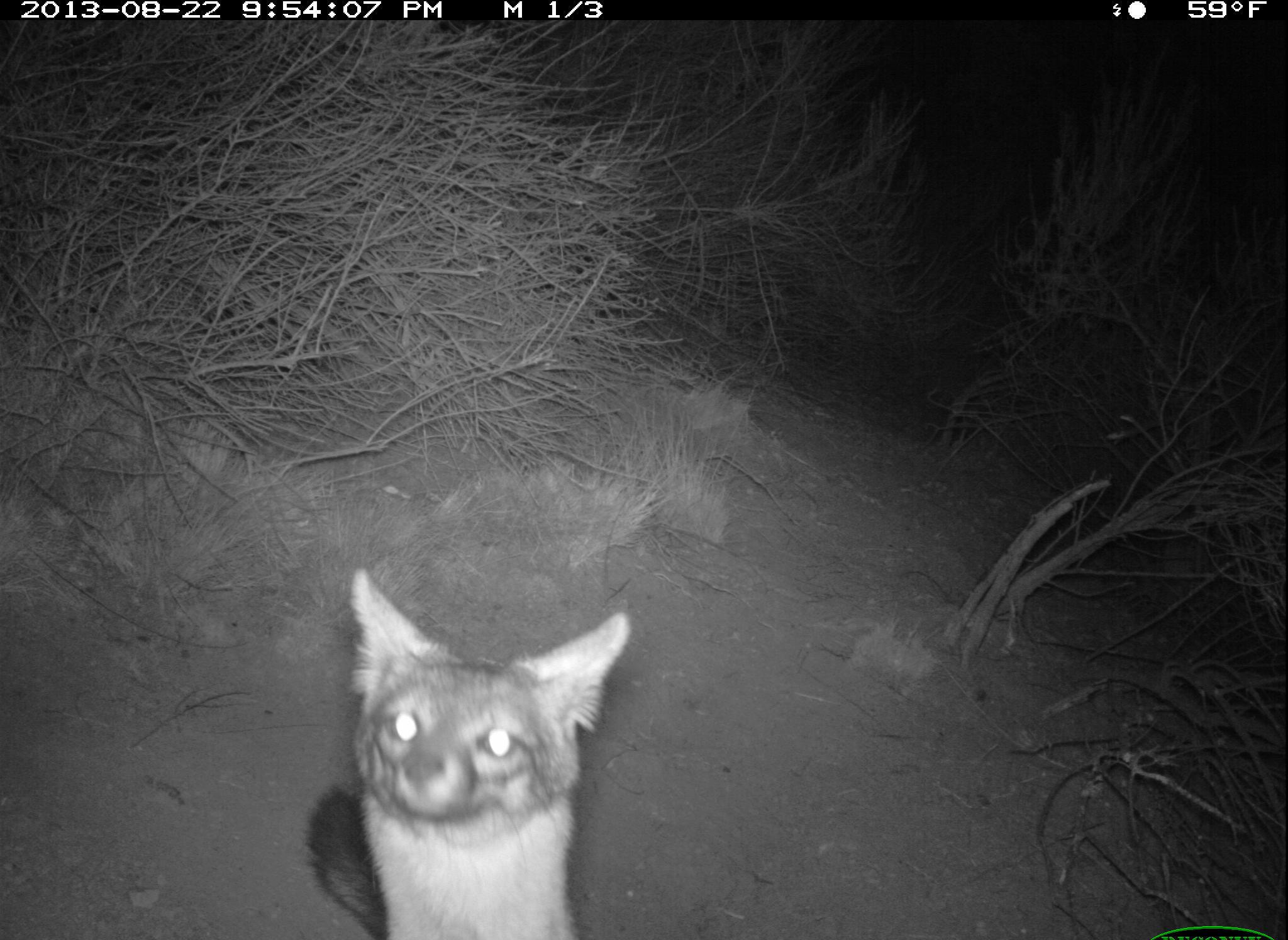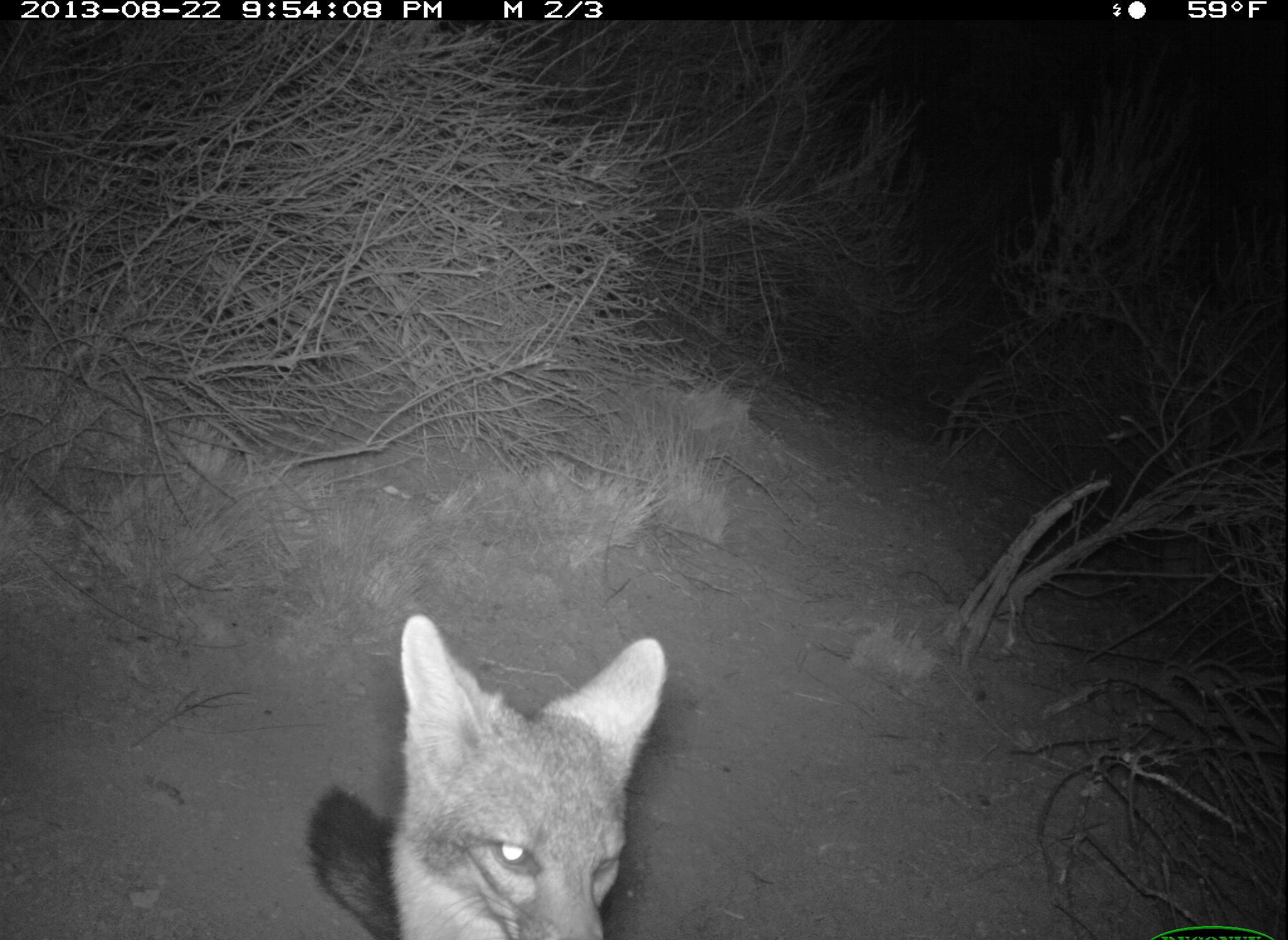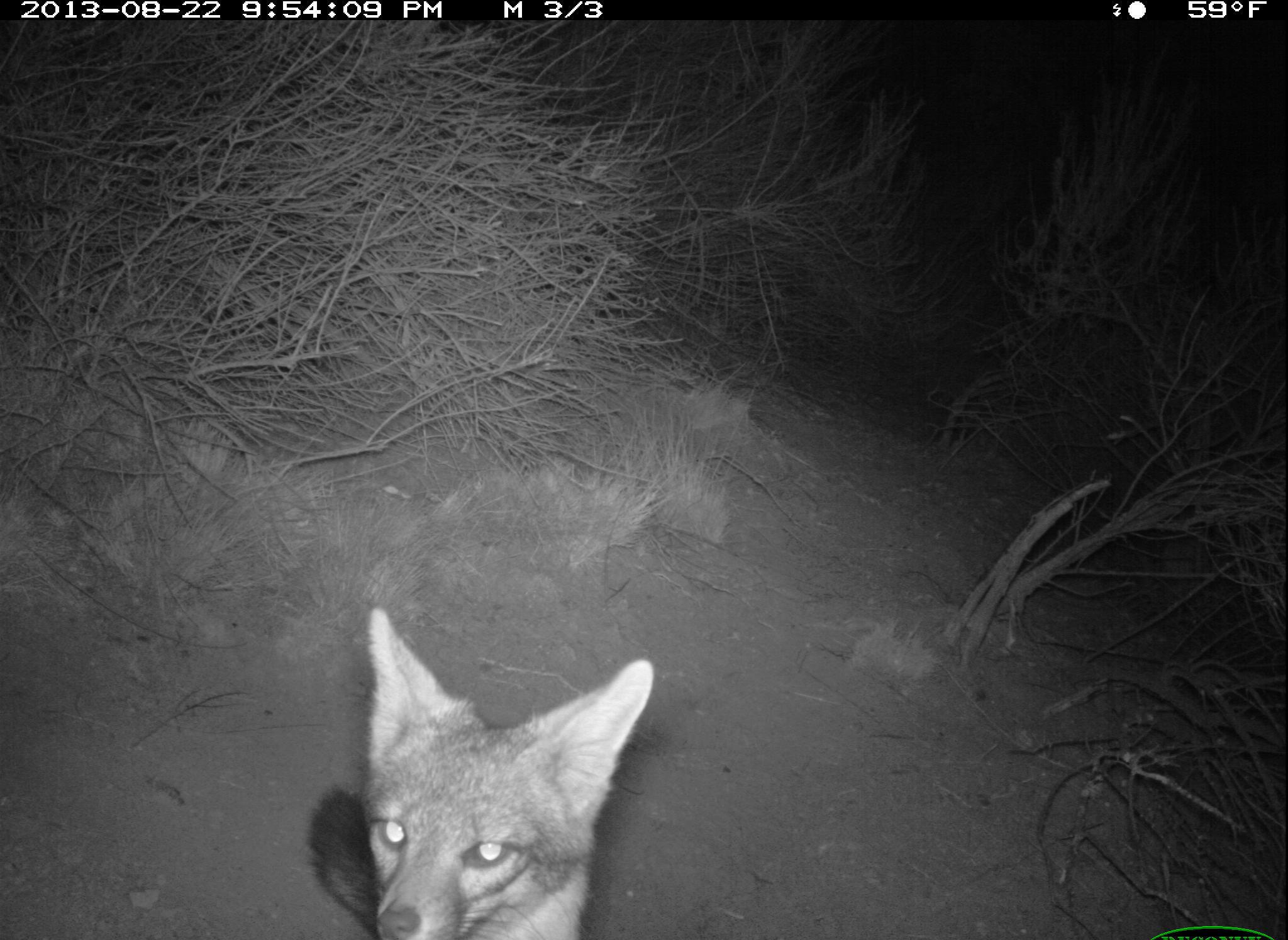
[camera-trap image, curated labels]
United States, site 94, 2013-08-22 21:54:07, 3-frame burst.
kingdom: Animalia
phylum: Chordata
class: Mammalia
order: Carnivora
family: Canidae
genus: Urocyon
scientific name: Urocyon cinereoargenteus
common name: gray fox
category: fox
Fox (gray fox) (Urocyon cinereoargenteus).